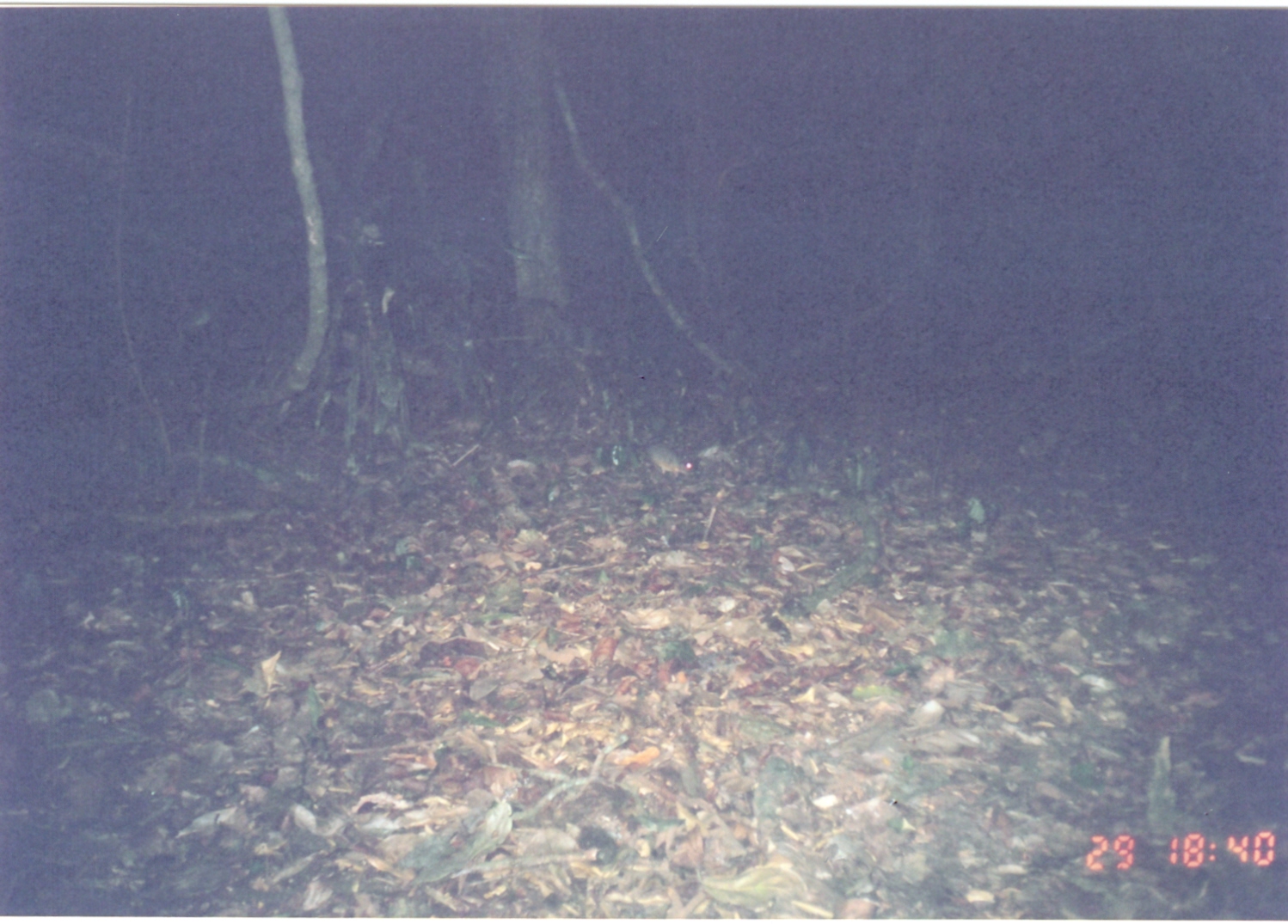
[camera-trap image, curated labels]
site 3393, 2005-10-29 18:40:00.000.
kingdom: Animalia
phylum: Chordata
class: Mammalia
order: Macroscelidea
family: Macroscelididae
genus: Petrodromus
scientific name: Petrodromus tetradactylus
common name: four-toed sengi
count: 1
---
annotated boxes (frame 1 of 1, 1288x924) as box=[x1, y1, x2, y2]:
petrodromus tetradactylus: box=[635, 442, 695, 481]